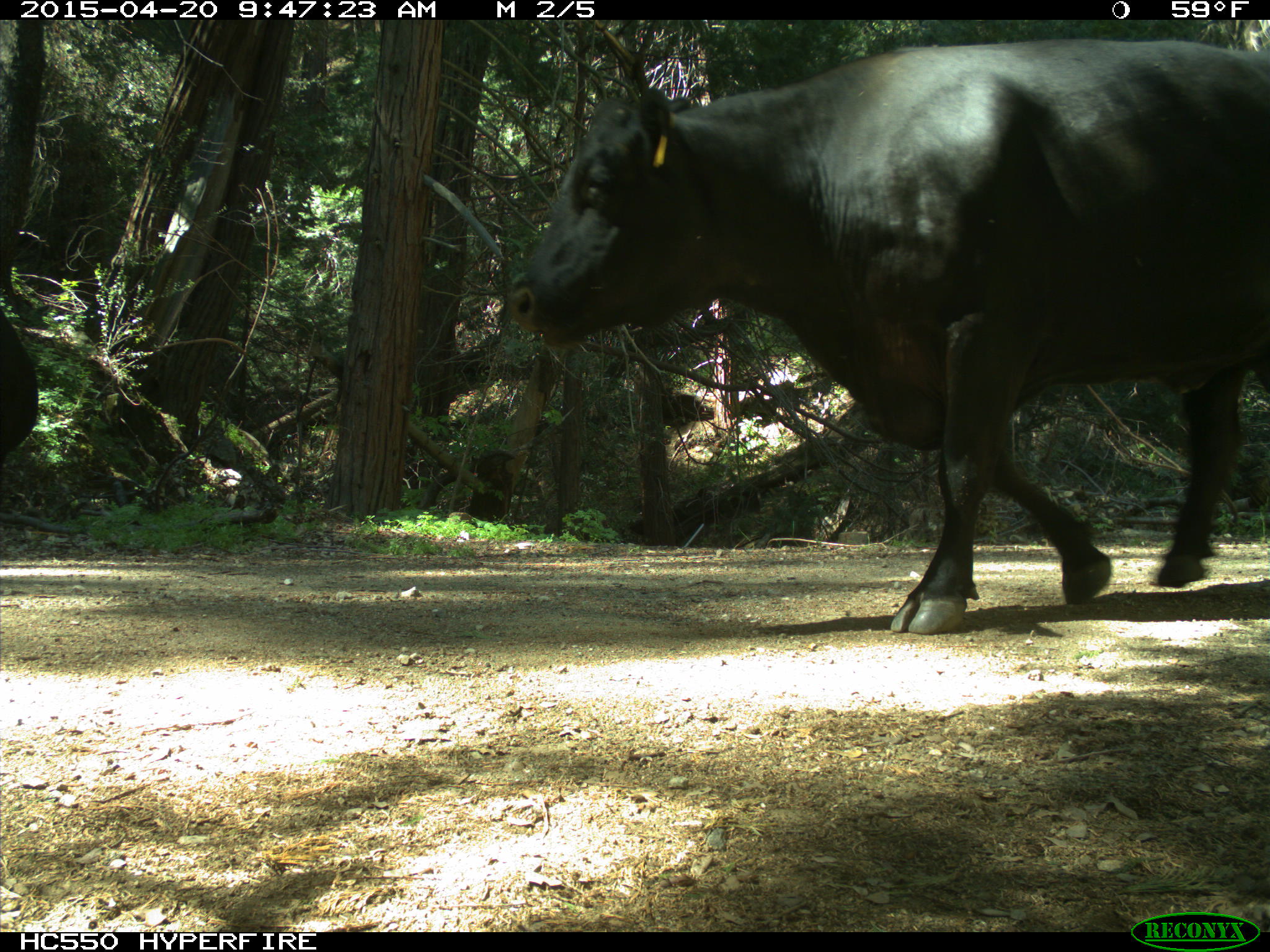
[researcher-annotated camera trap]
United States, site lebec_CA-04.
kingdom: Animalia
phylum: Chordata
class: Mammalia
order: Artiodactyla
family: Bovidae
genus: Bos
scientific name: Bos taurus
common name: domestic cow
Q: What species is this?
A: Bos taurus (domestic cow).